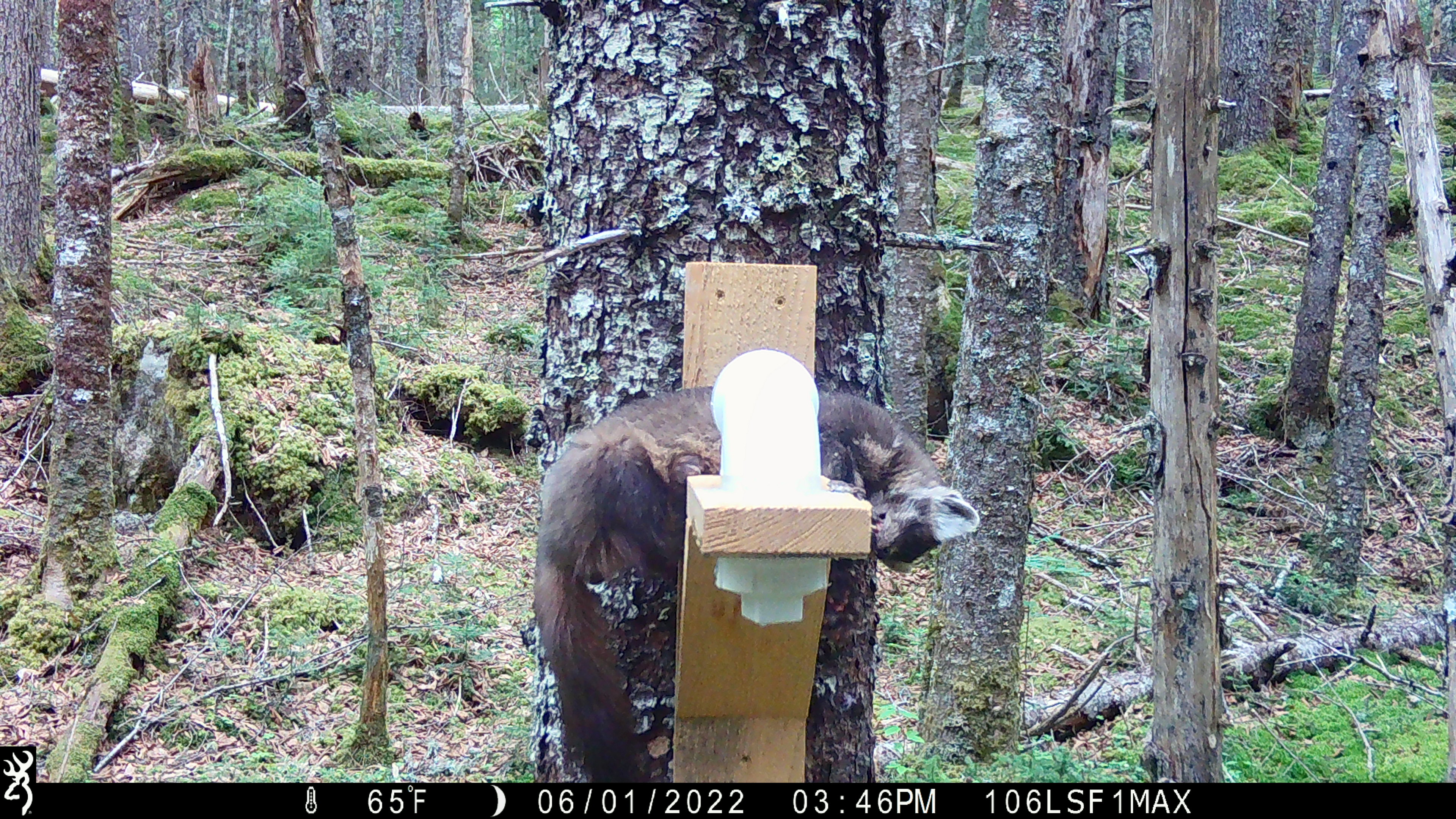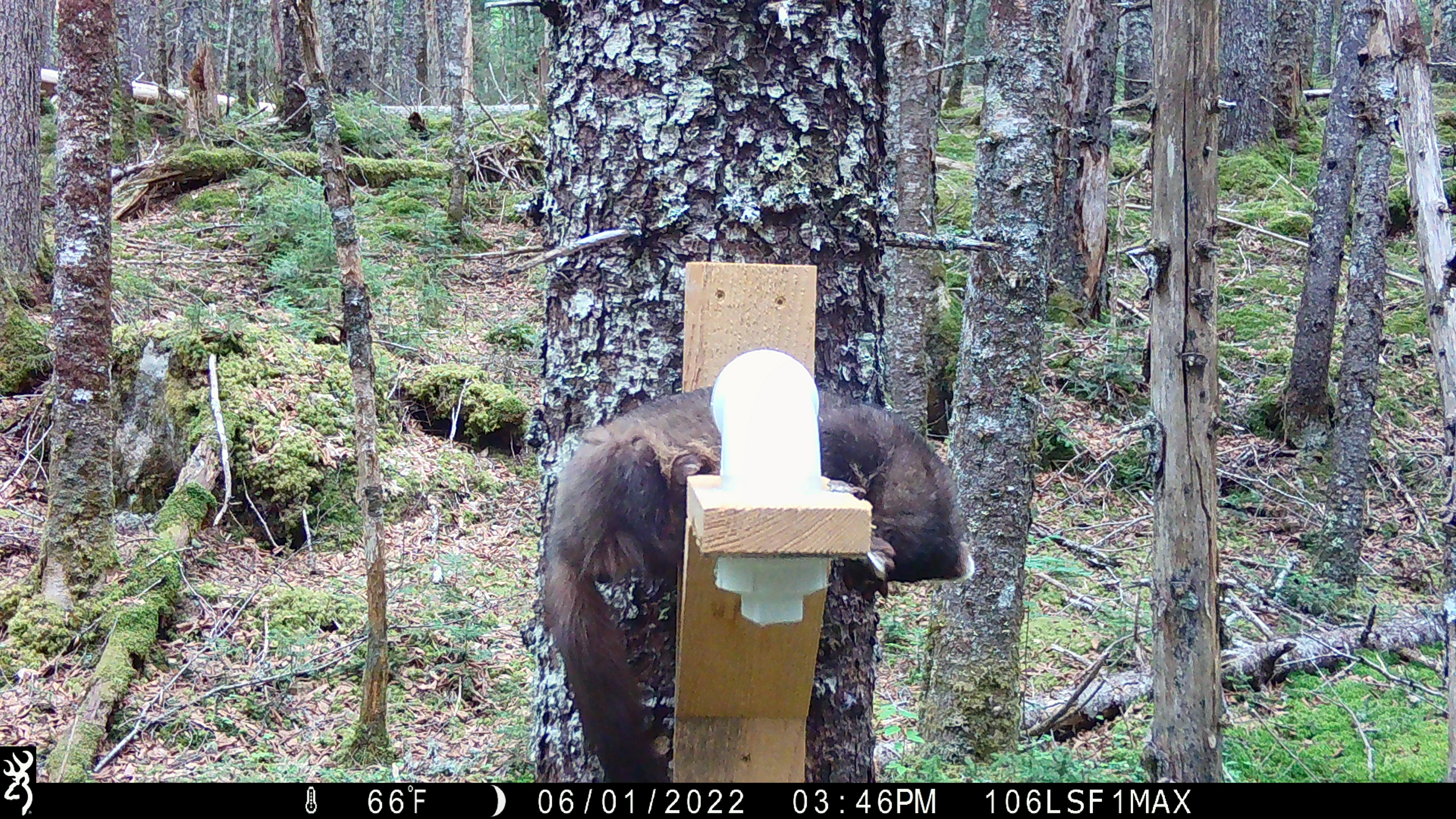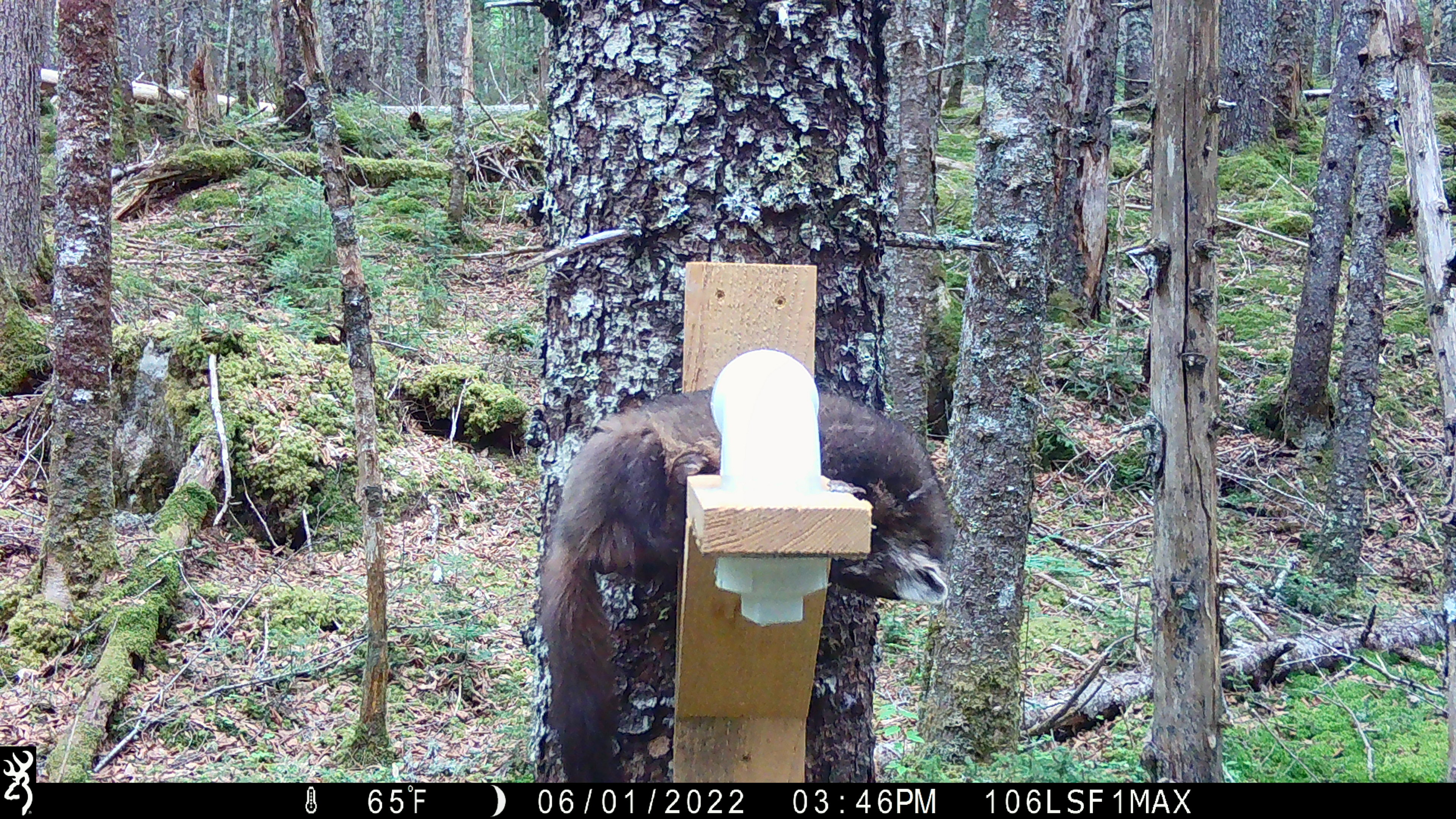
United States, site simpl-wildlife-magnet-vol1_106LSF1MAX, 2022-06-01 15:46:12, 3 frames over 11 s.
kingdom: Animalia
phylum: Chordata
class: Mammalia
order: Carnivora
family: Mustelidae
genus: Martes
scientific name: Martes americana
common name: american marten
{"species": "american marten (Martes americana)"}